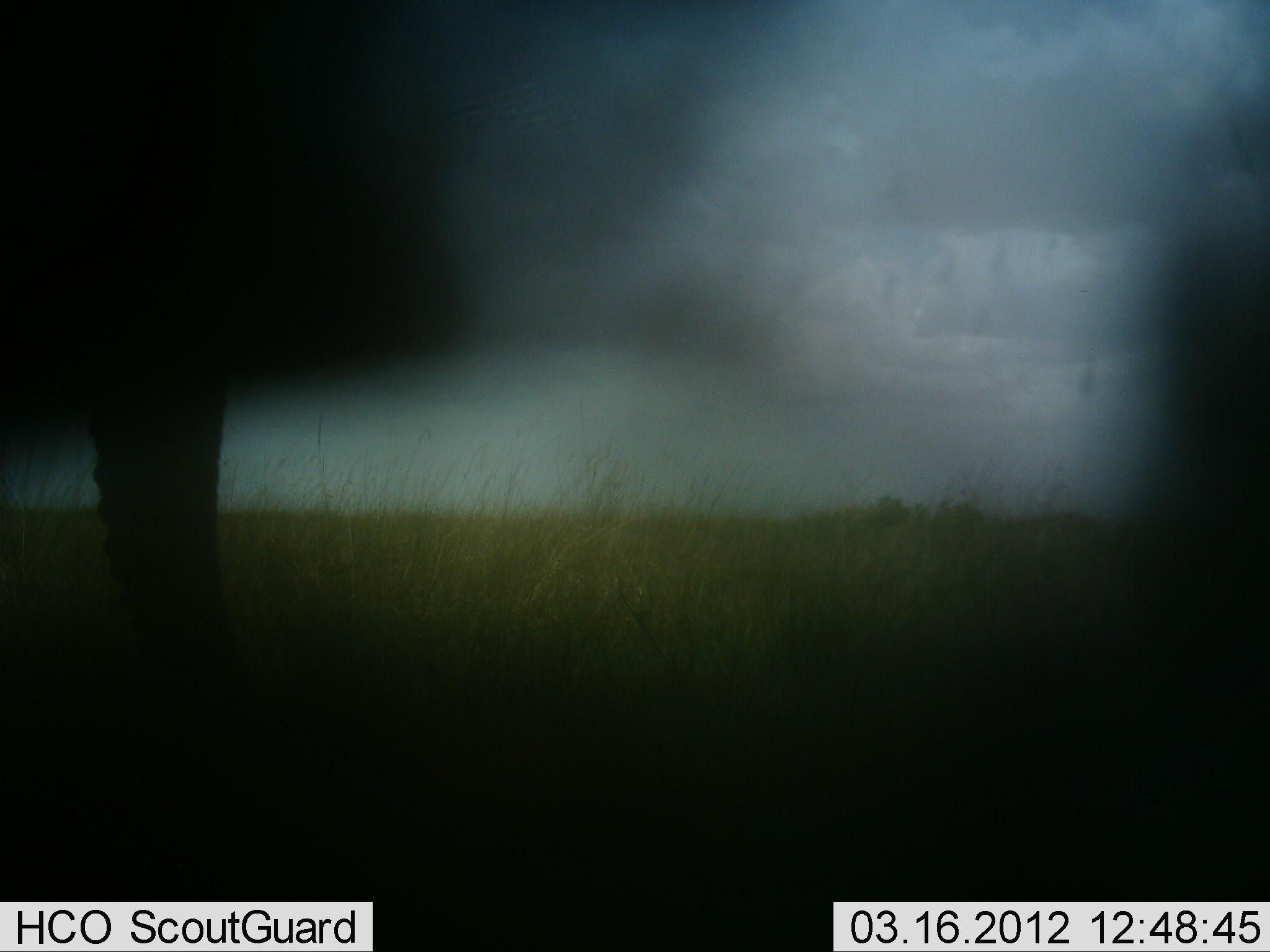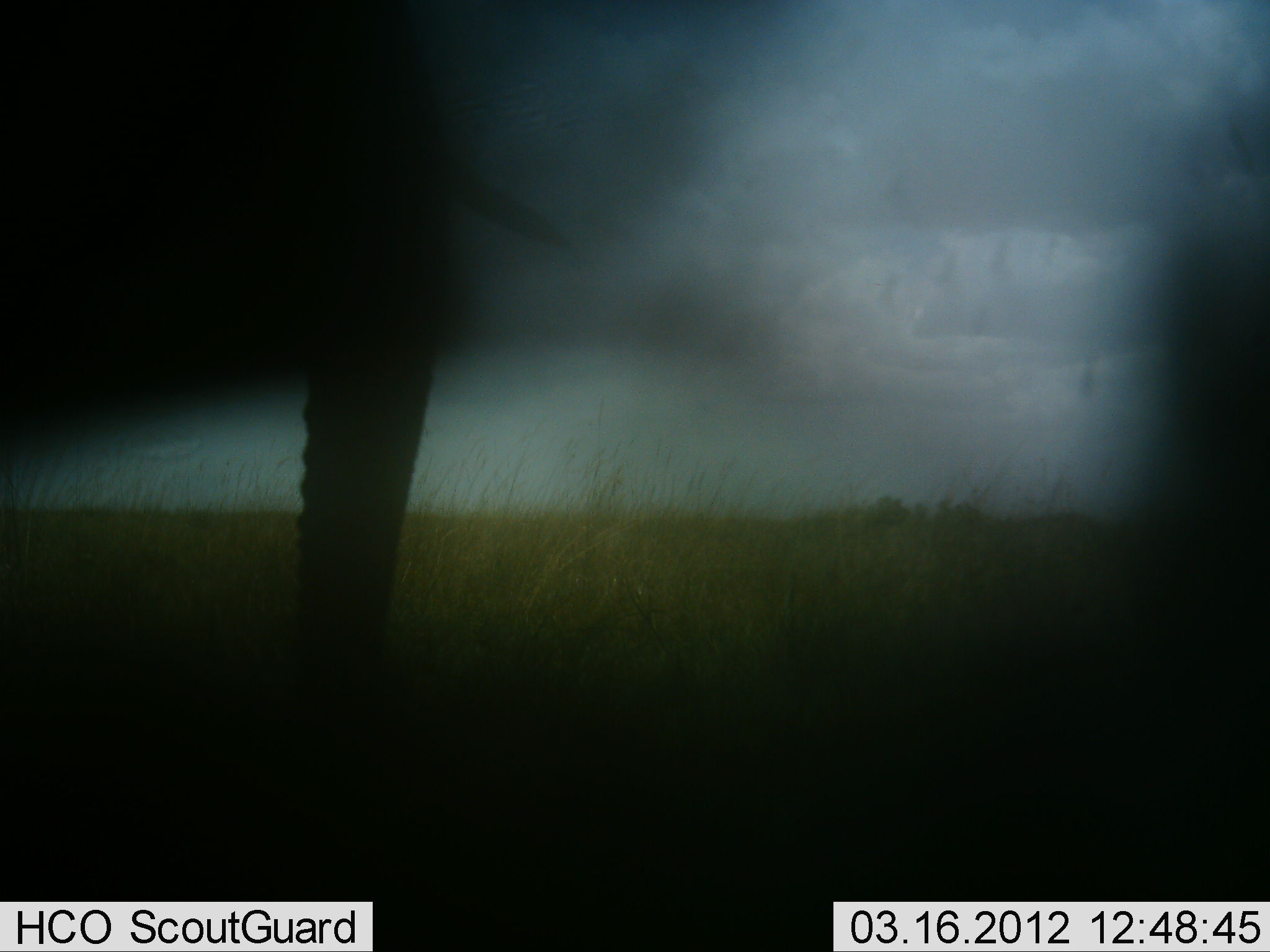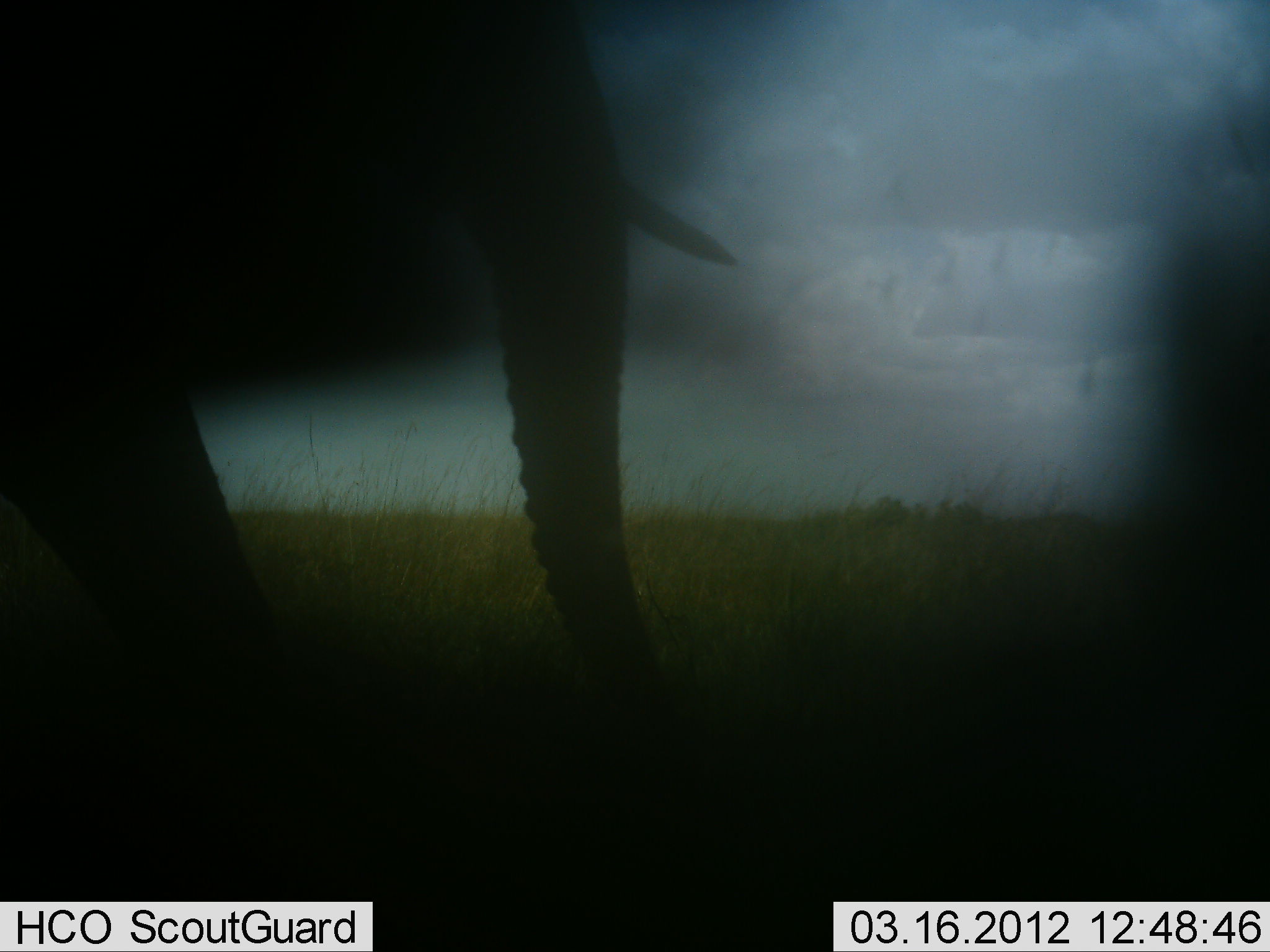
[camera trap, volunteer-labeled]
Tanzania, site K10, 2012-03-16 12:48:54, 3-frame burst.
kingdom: Animalia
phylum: Chordata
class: Mammalia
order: Proboscidea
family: Elephantidae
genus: Loxodonta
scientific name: Loxodonta africana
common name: african bush elephant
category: elephant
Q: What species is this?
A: Elephant (african bush elephant) (Loxodonta africana).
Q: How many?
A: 1.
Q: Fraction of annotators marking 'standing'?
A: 23%.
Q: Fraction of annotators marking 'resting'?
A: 0%.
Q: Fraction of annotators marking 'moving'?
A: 77%.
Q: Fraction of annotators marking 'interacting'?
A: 0%.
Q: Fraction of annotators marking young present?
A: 0%.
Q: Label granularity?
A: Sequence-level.